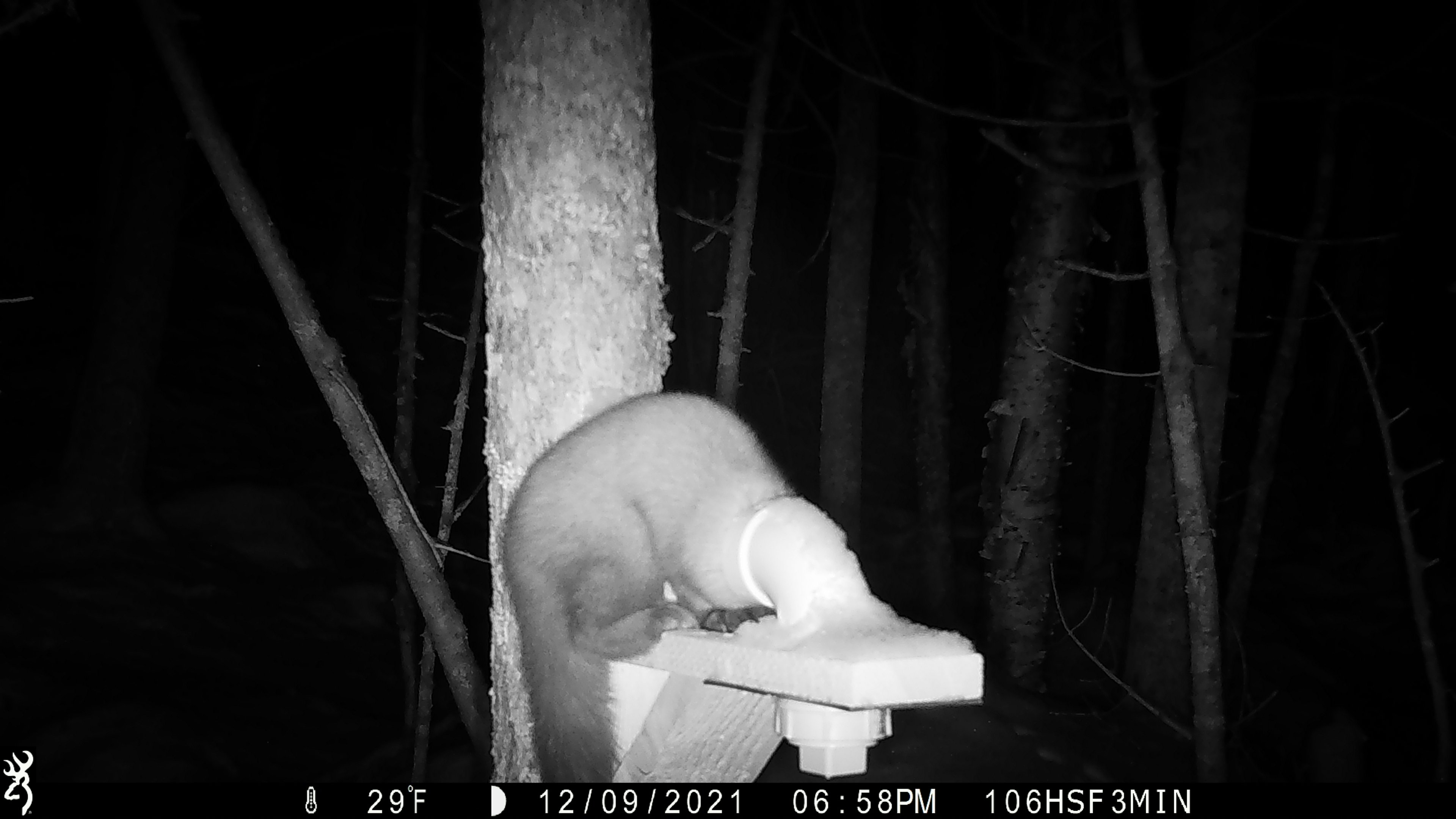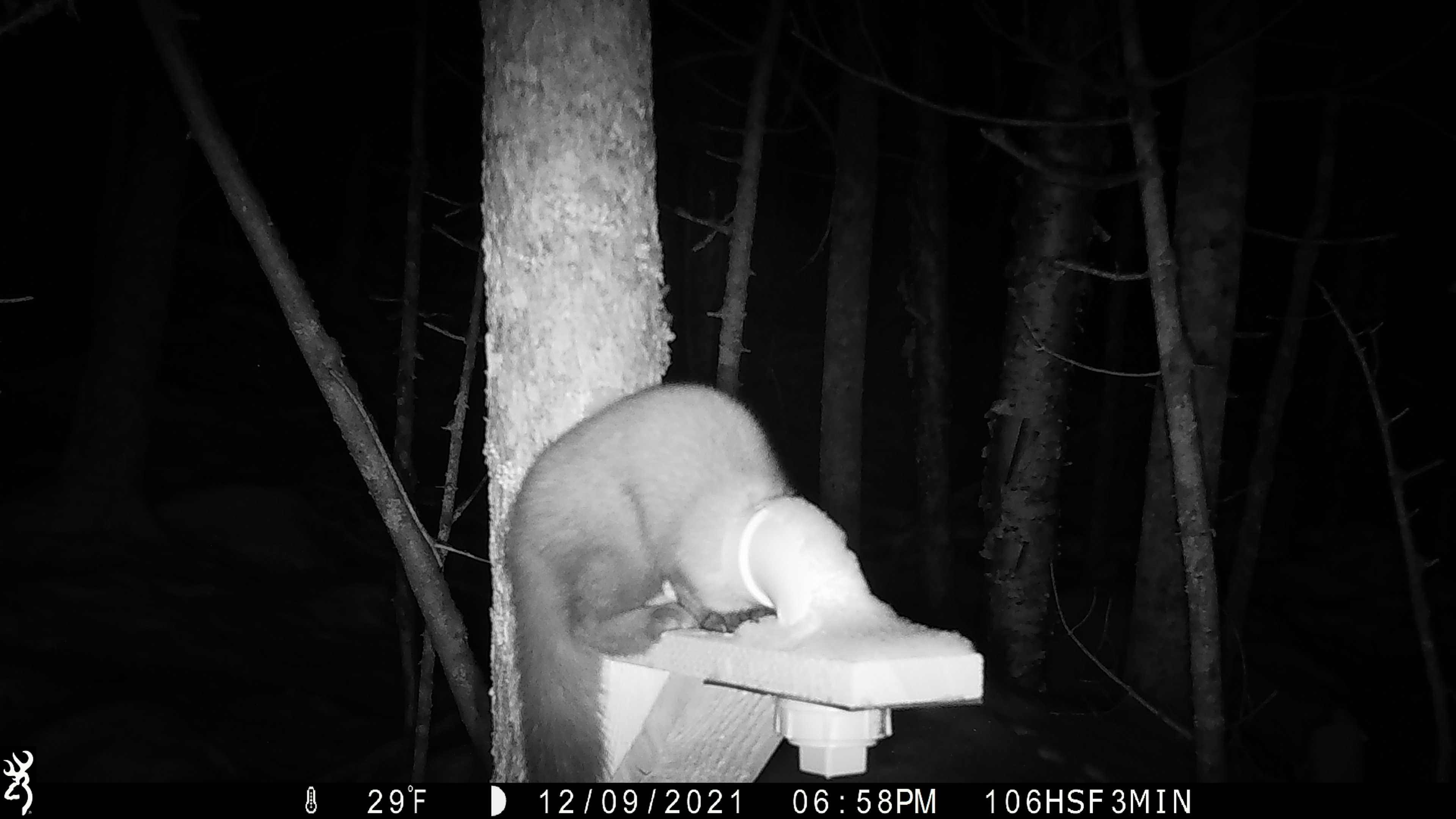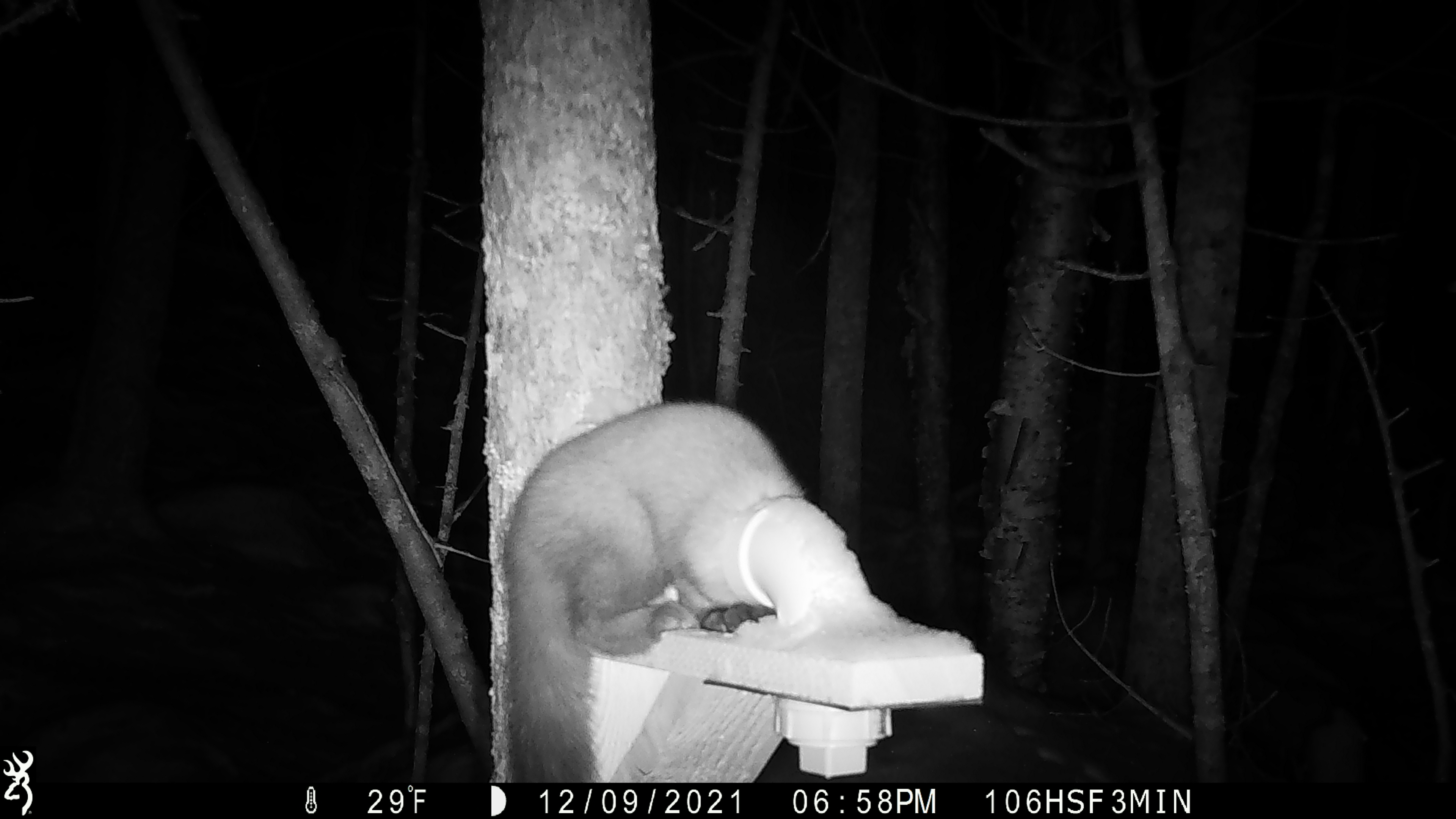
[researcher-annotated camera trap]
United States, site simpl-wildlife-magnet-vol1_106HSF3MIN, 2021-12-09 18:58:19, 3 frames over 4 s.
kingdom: Animalia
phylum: Chordata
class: Mammalia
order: Carnivora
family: Mustelidae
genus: Martes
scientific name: Martes americana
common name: american marten